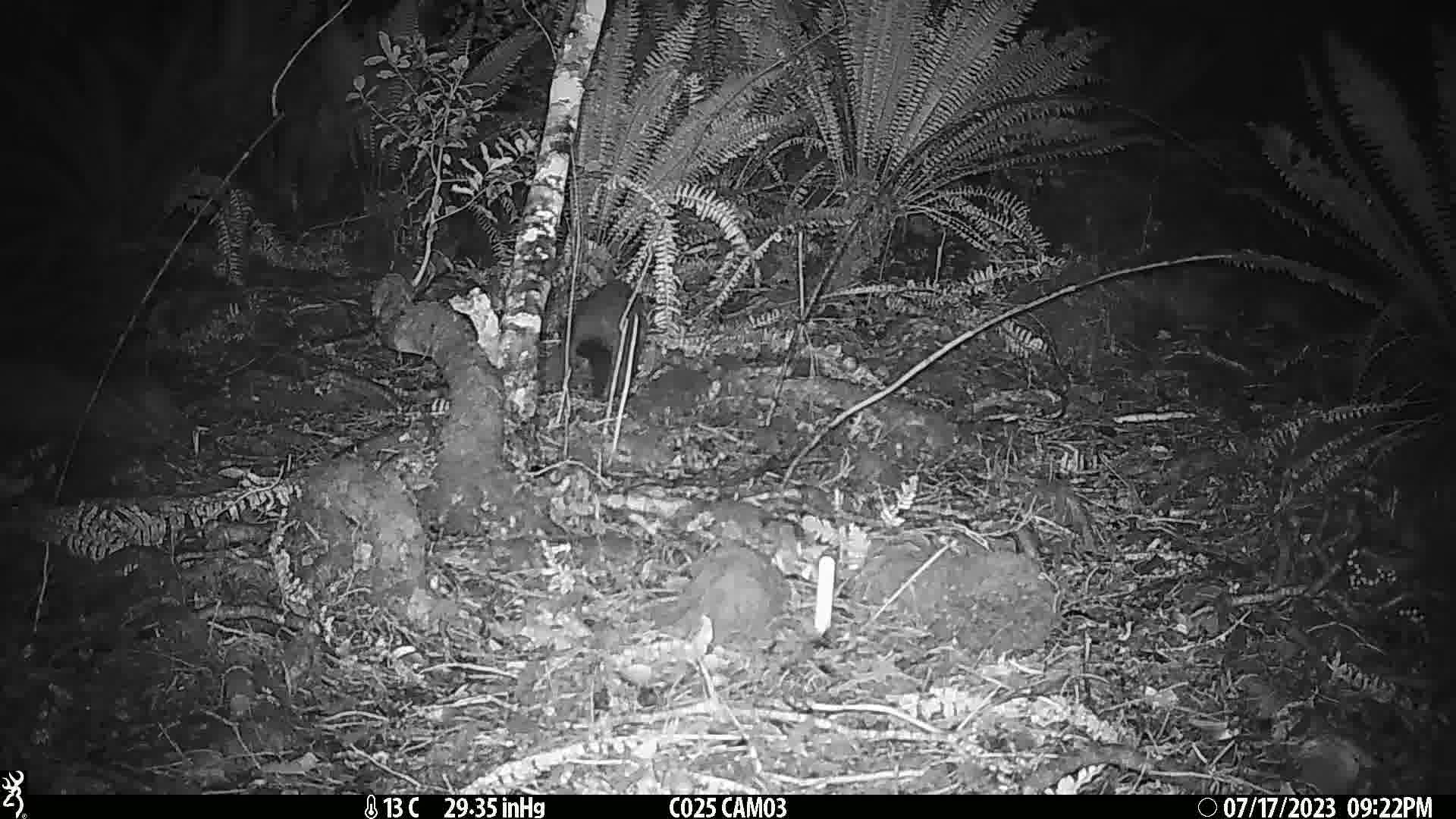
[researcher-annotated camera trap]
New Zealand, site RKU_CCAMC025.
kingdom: Animalia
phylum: Chordata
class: Mammalia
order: Diprotodontia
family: Phalangeridae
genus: Trichosurus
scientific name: Trichosurus vulpecula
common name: common brushtail possum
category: possum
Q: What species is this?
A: Possum (common brushtail possum) (Trichosurus vulpecula).